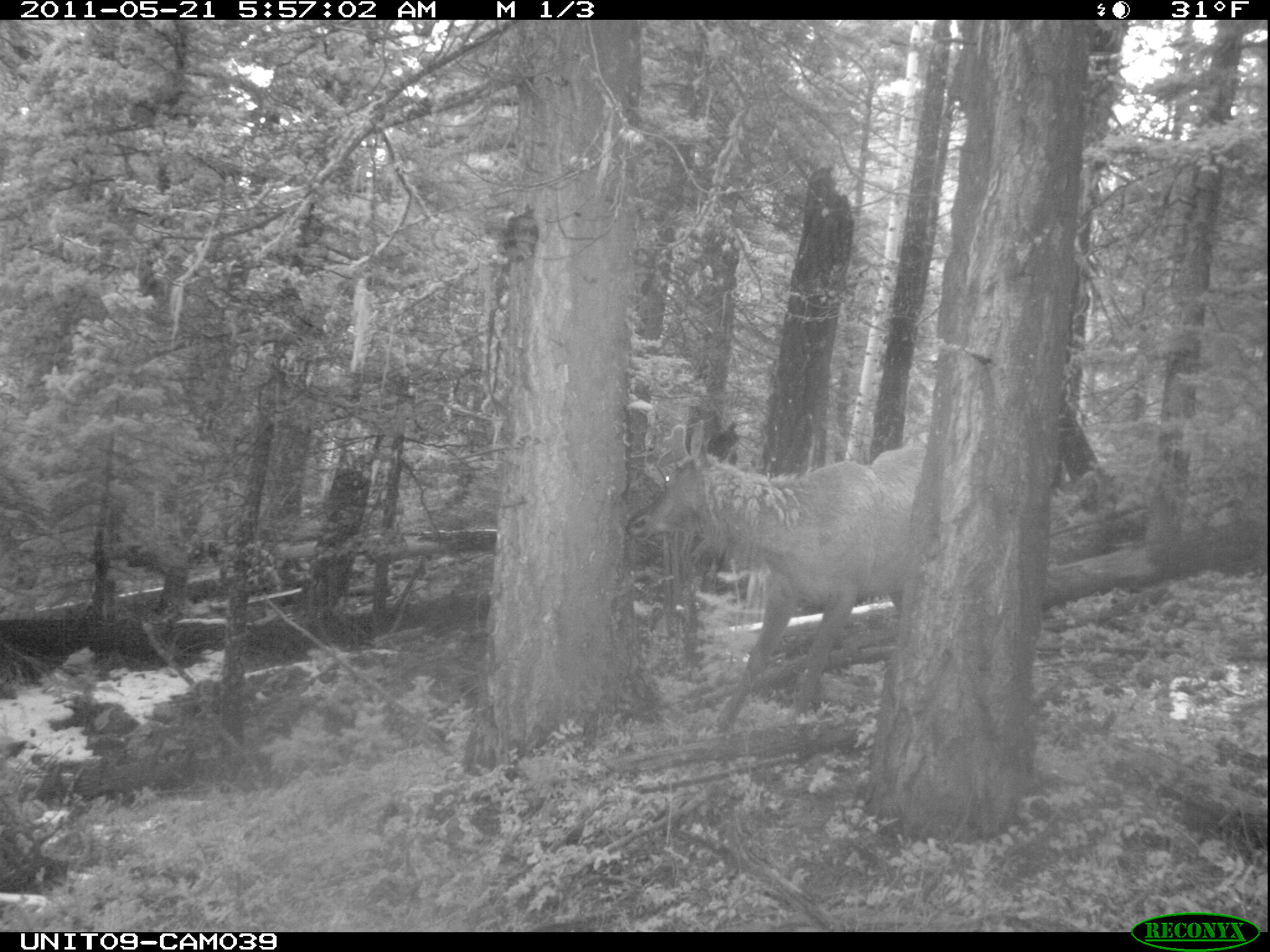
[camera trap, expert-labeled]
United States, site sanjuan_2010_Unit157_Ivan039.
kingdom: Animalia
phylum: Chordata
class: Mammalia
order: Artiodactyla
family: Cervidae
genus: Cervus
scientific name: Cervus elaphus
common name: red deer